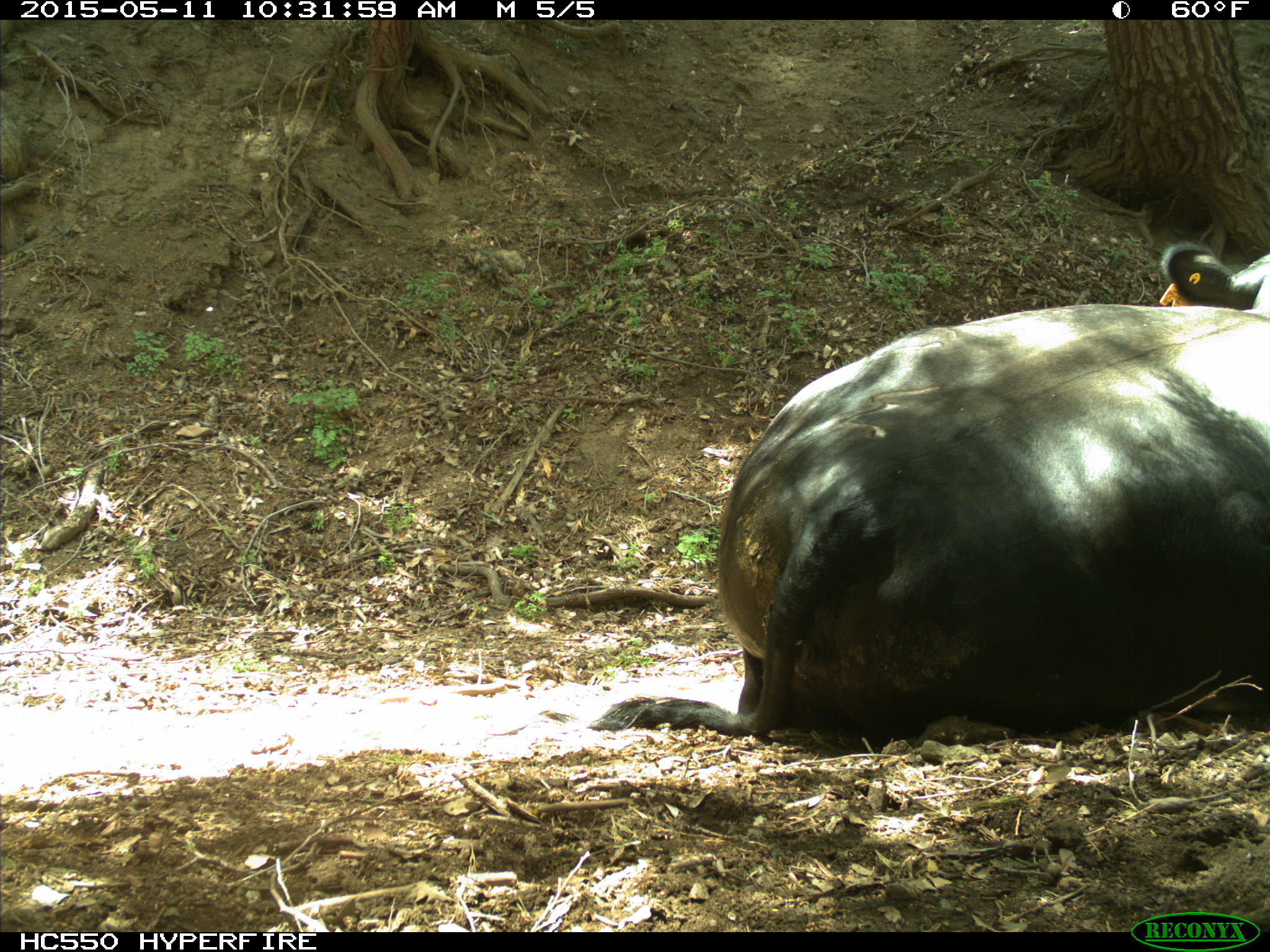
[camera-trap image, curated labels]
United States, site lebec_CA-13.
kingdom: Animalia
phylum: Chordata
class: Mammalia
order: Artiodactyla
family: Bovidae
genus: Bos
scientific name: Bos taurus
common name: domestic cow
Bos taurus (domestic cow).